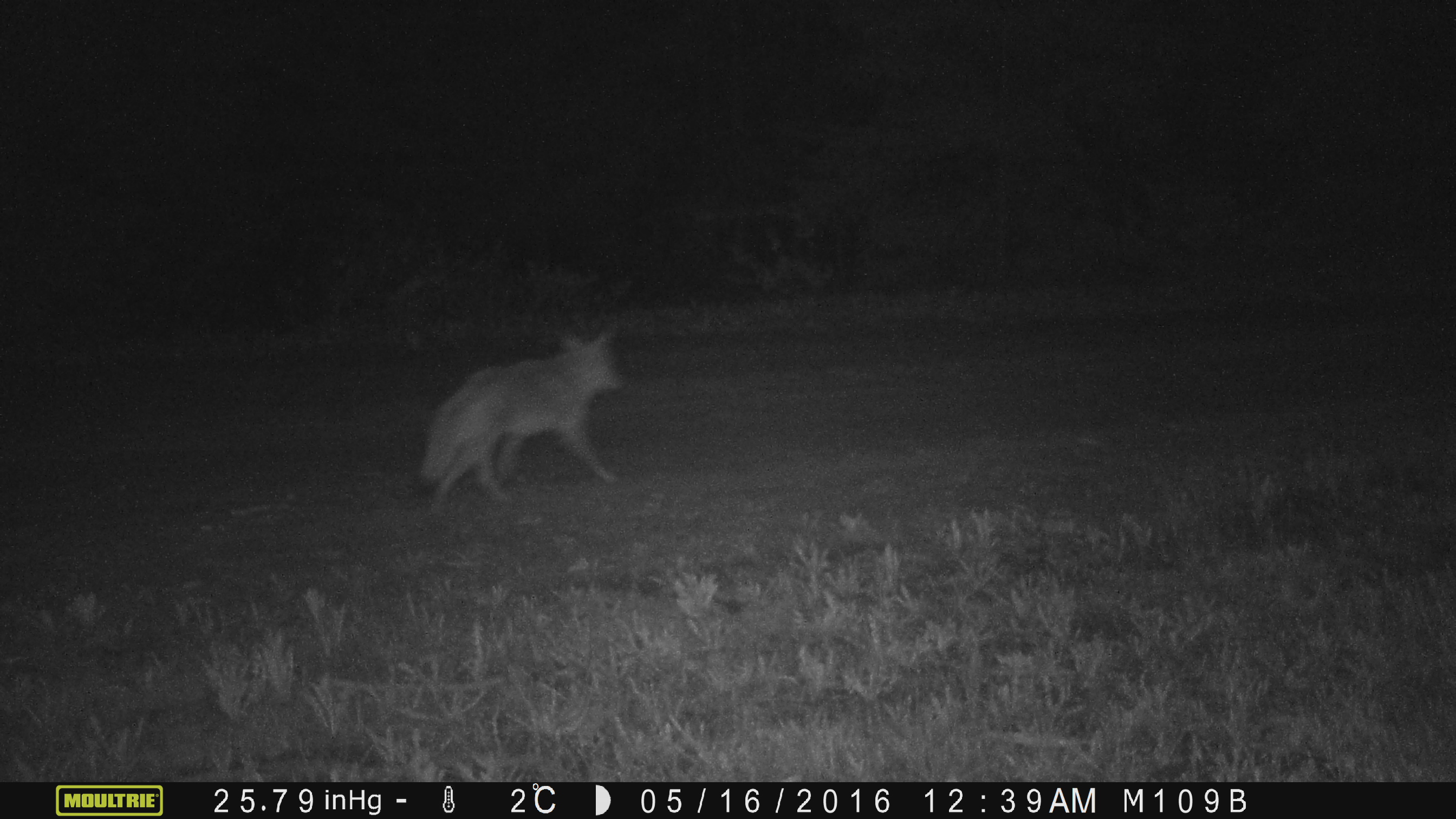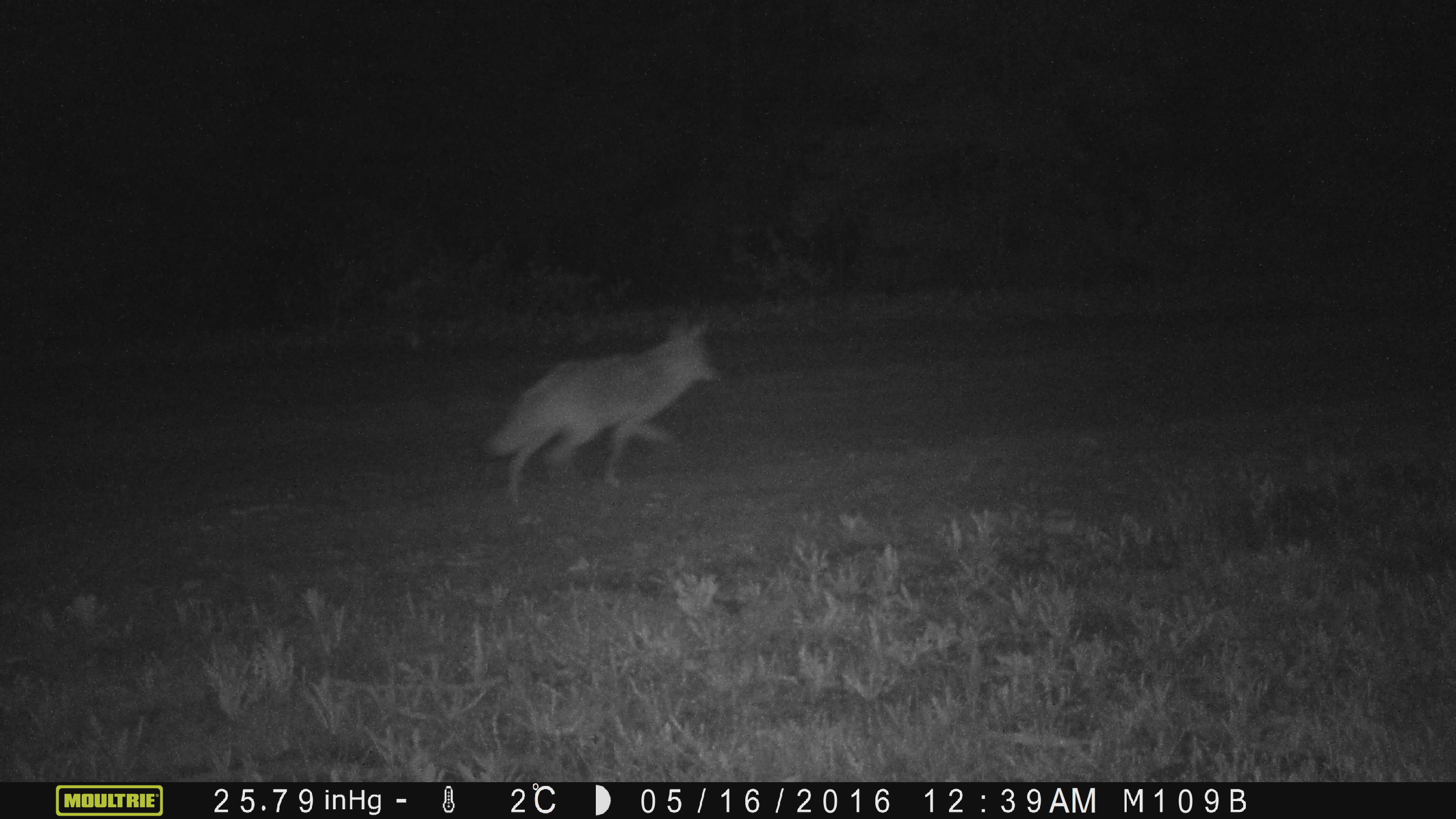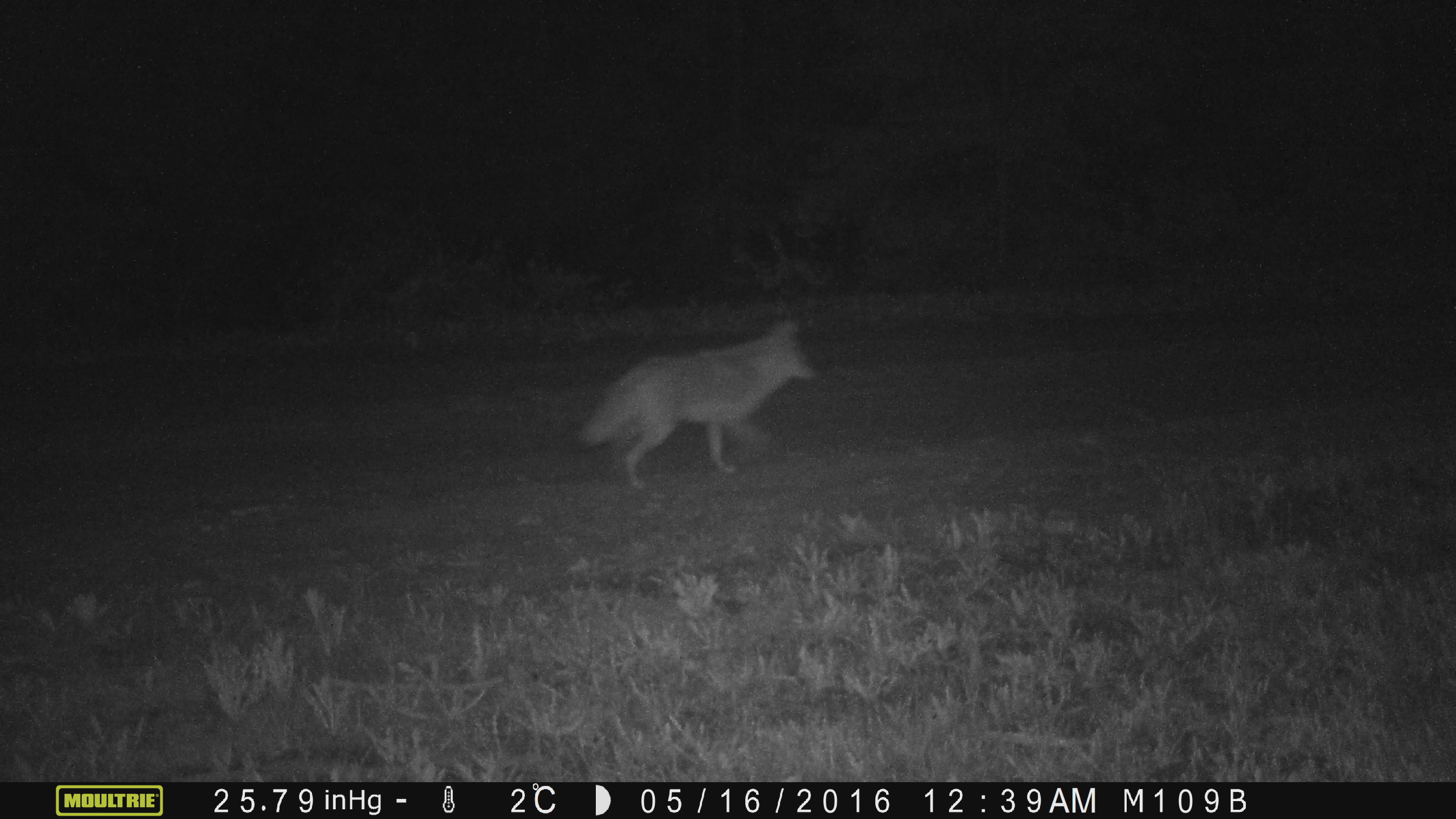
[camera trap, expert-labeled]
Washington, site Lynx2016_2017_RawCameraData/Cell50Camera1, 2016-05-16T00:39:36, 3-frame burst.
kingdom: Animalia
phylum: Chordata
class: Mammalia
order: Carnivora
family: Canidae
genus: Canis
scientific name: Canis latrans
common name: coyote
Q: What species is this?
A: Canis latrans (coyote).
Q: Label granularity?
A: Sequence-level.